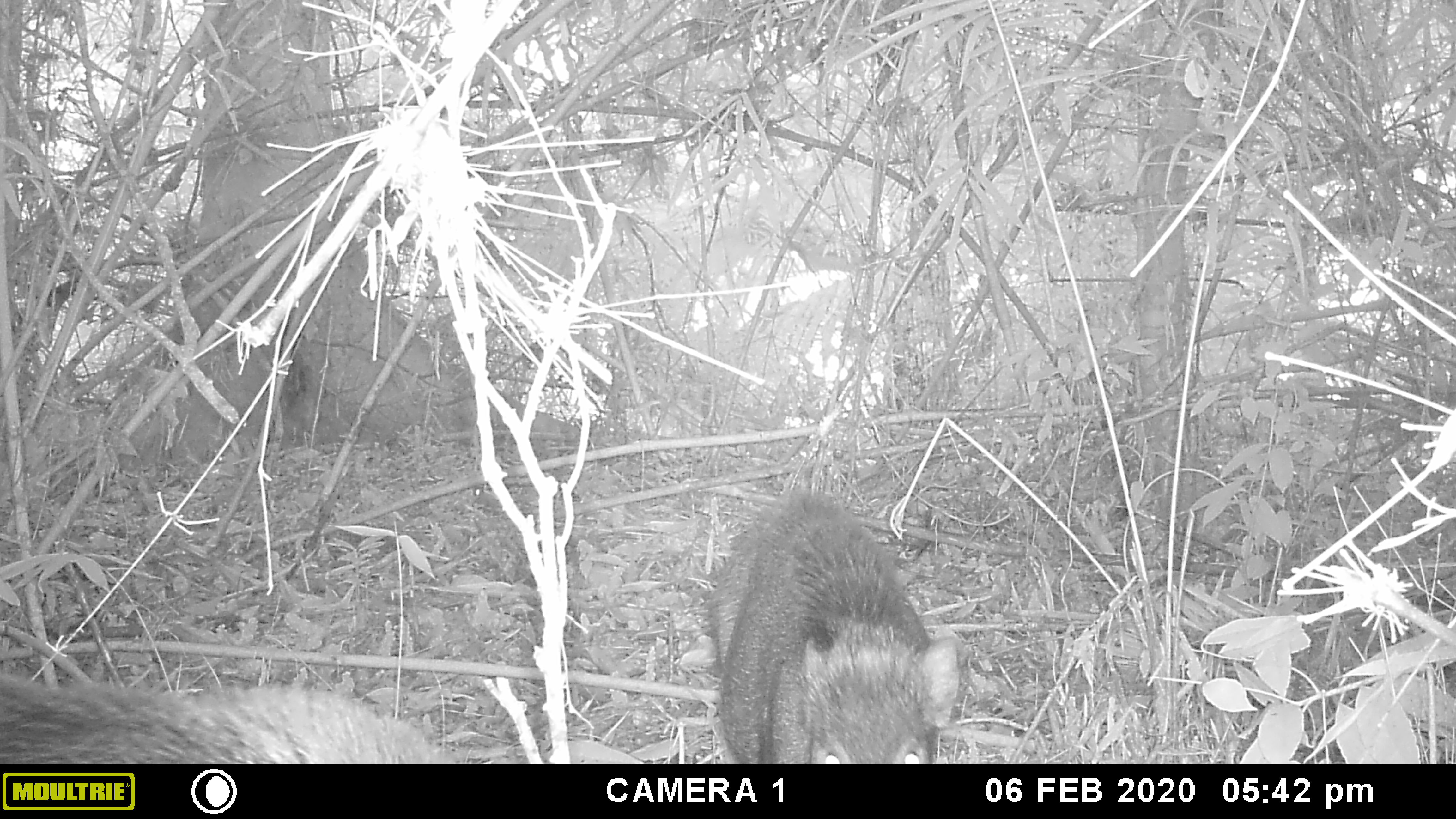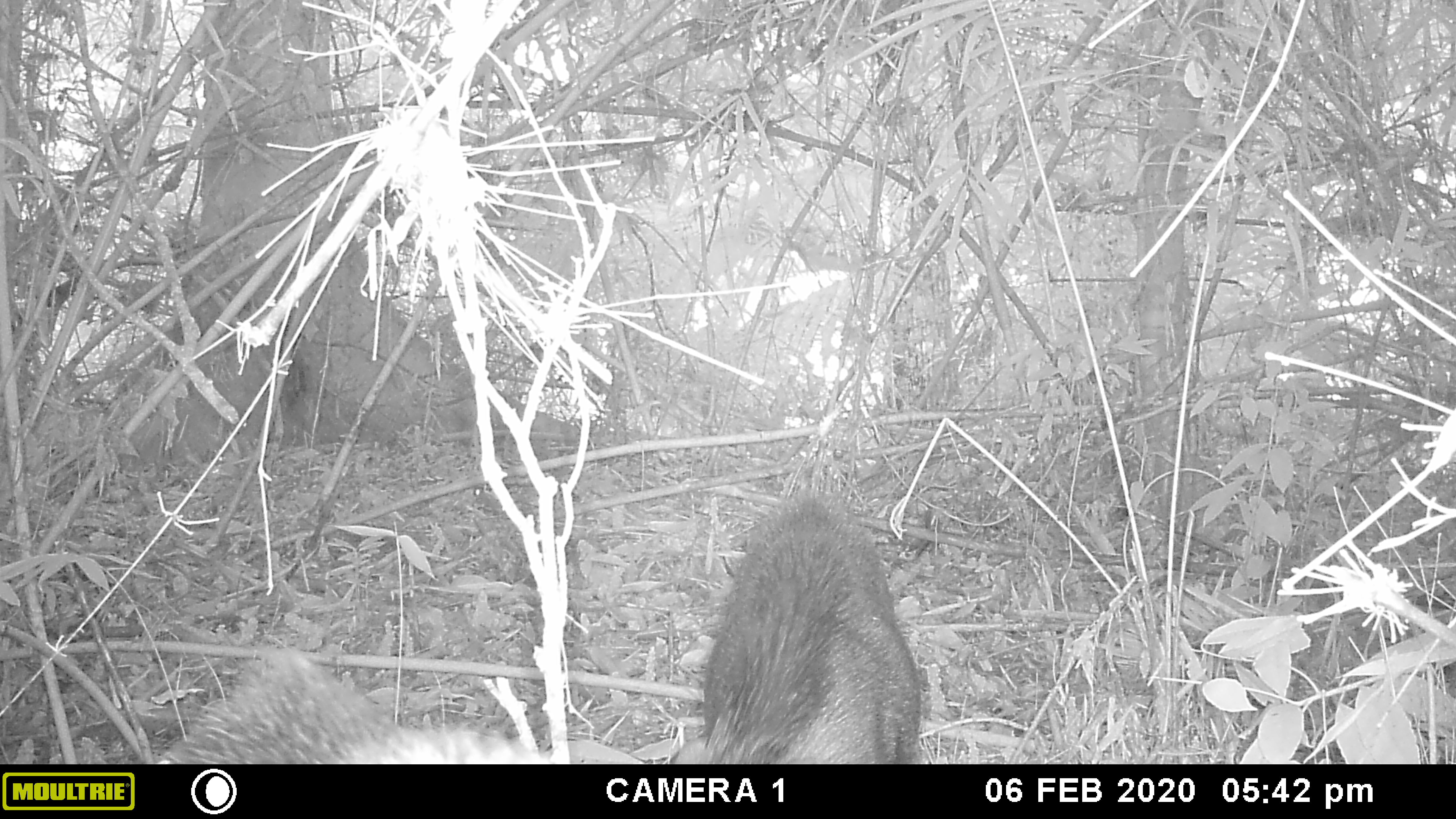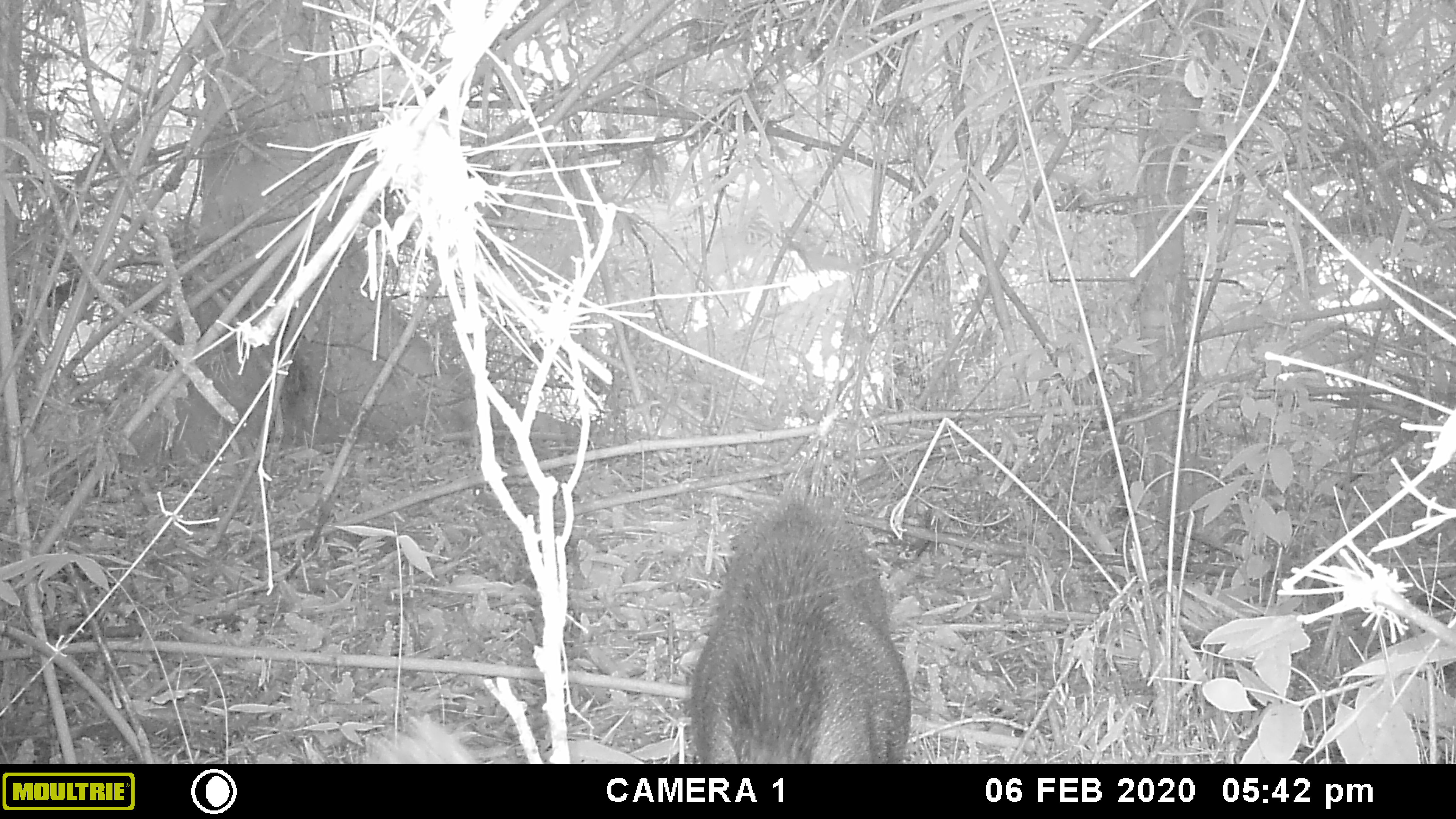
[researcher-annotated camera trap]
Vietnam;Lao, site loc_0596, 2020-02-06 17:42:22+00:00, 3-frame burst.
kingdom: Animalia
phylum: Chordata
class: Mammalia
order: Artiodactyla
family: Suidae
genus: Sus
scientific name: Sus scrofa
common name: eurasian wild pig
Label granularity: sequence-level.